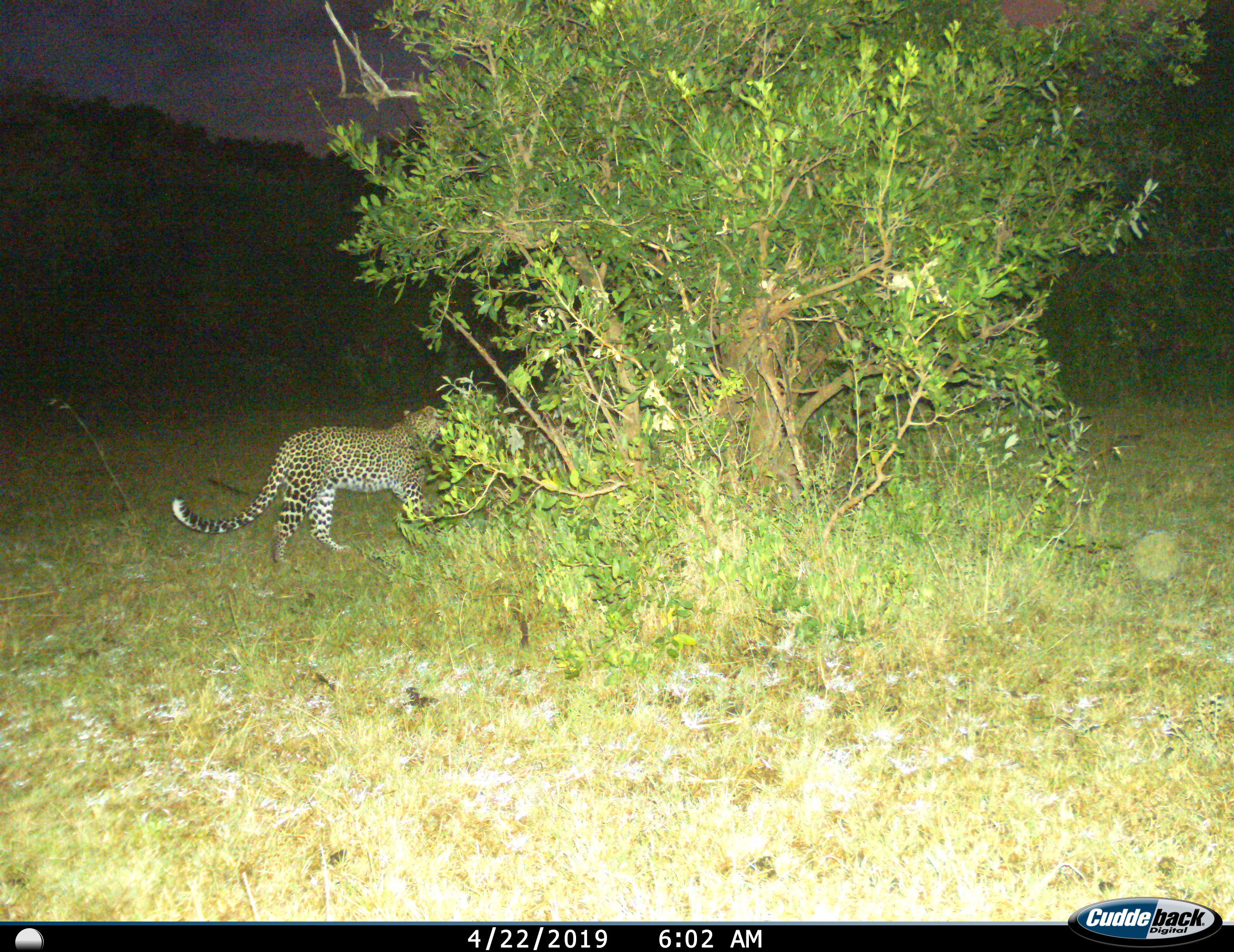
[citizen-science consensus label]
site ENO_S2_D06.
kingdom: Animalia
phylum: Chordata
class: Mammalia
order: Carnivora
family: Felidae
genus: Panthera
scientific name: Panthera pardus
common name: leopard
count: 1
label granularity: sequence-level